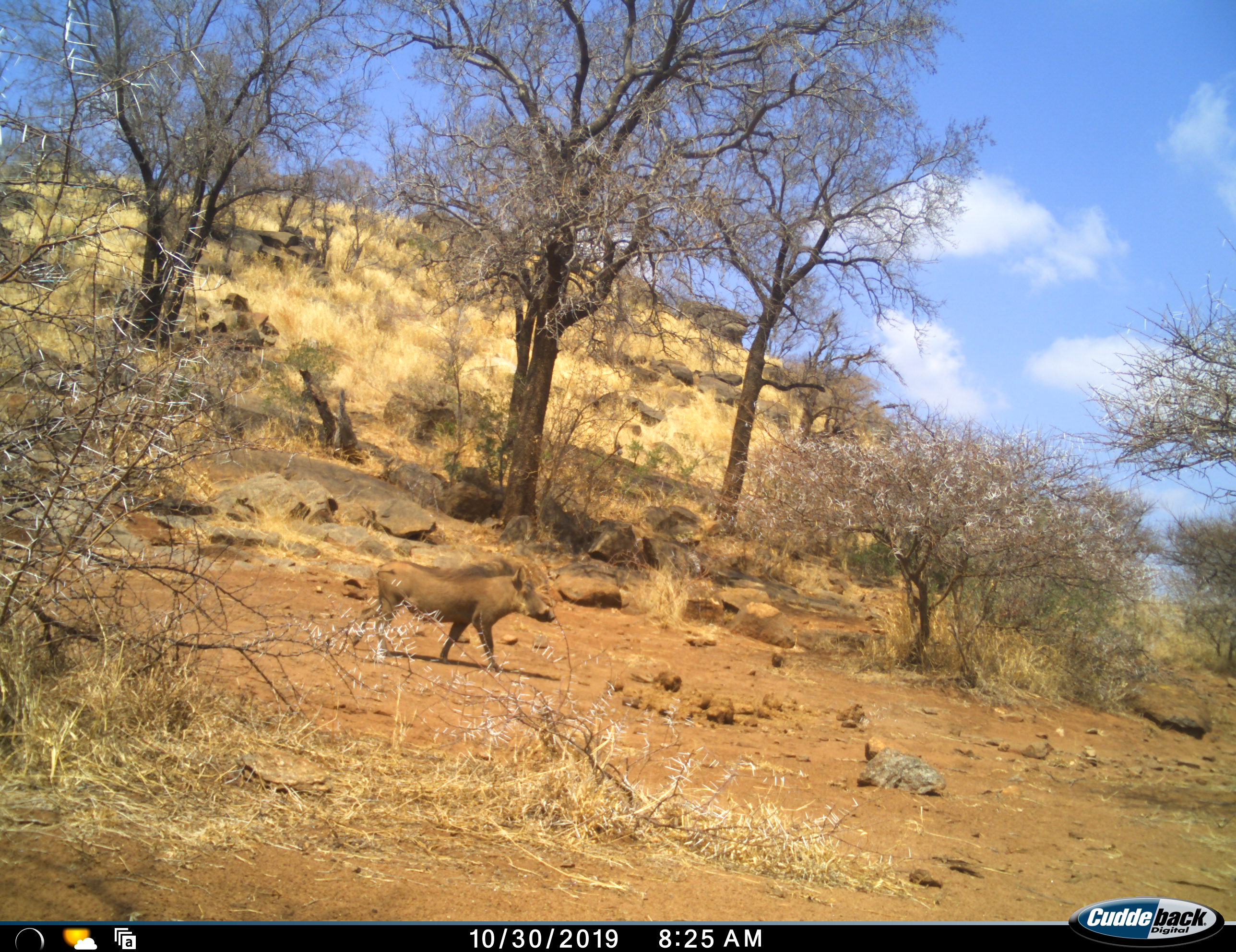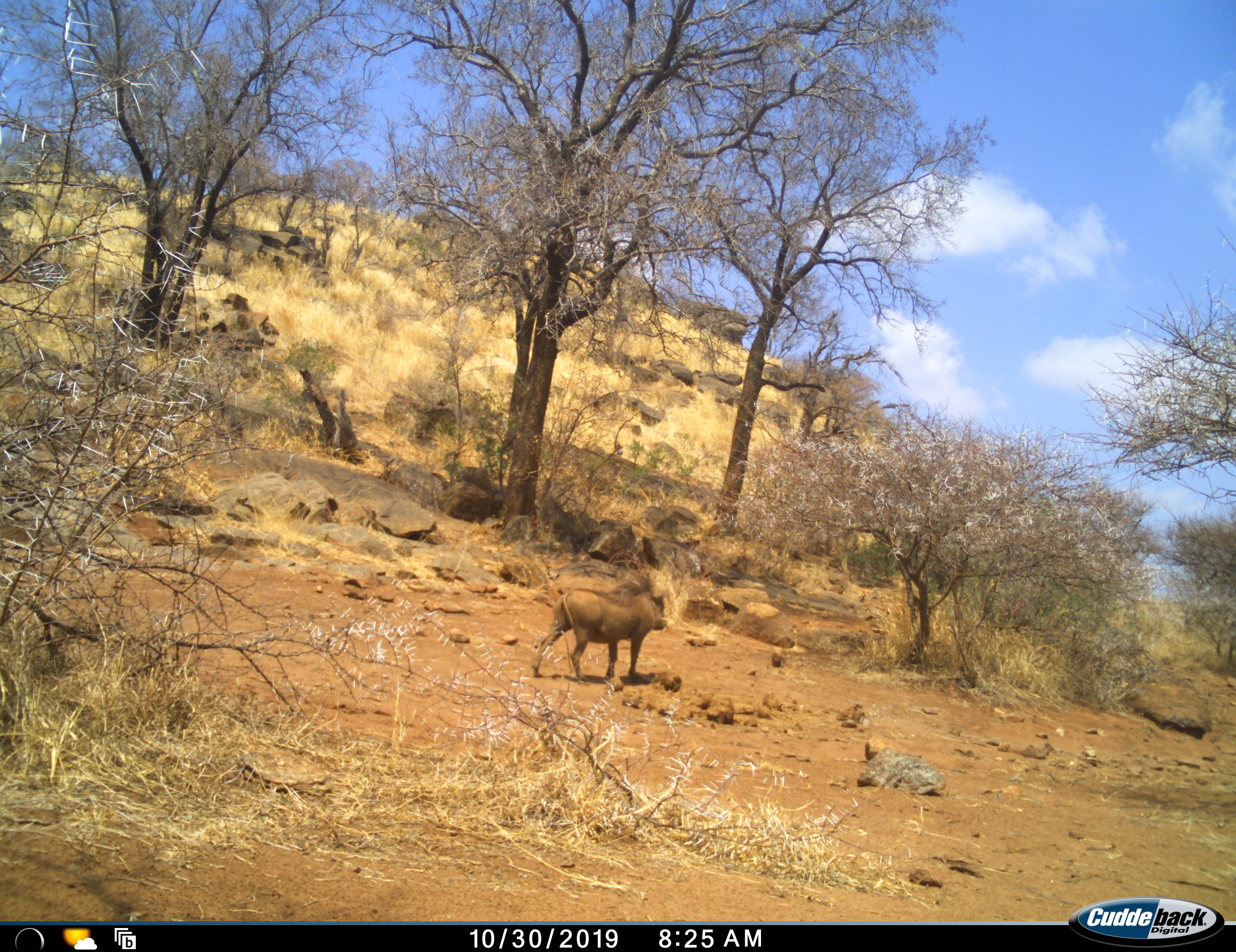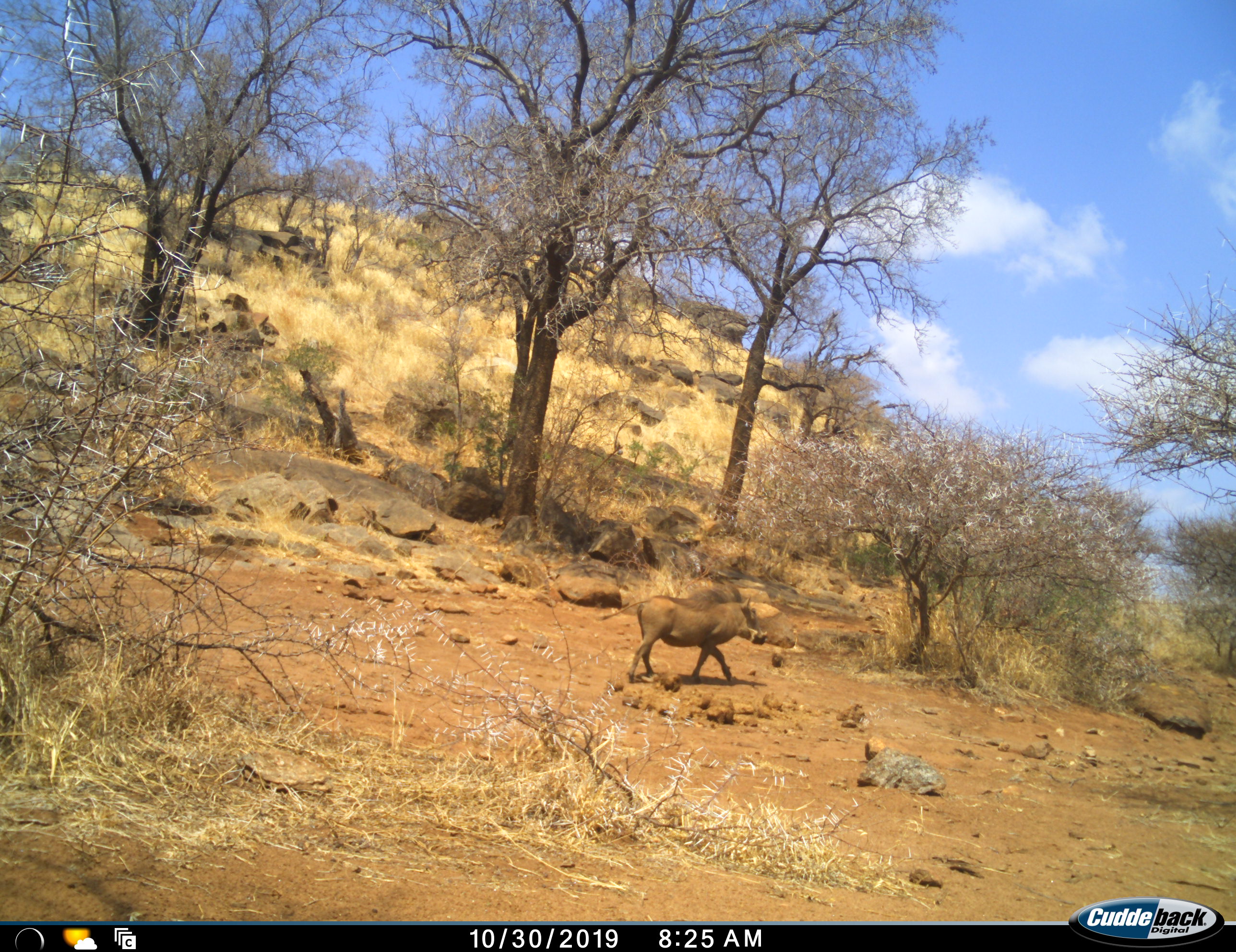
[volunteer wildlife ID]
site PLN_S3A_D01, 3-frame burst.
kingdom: Animalia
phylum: Chordata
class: Mammalia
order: Artiodactyla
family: Suidae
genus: Phacochoerus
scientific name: Phacochoerus africanus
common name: warthog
Warthog (Phacochoerus africanus), count 1. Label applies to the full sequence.